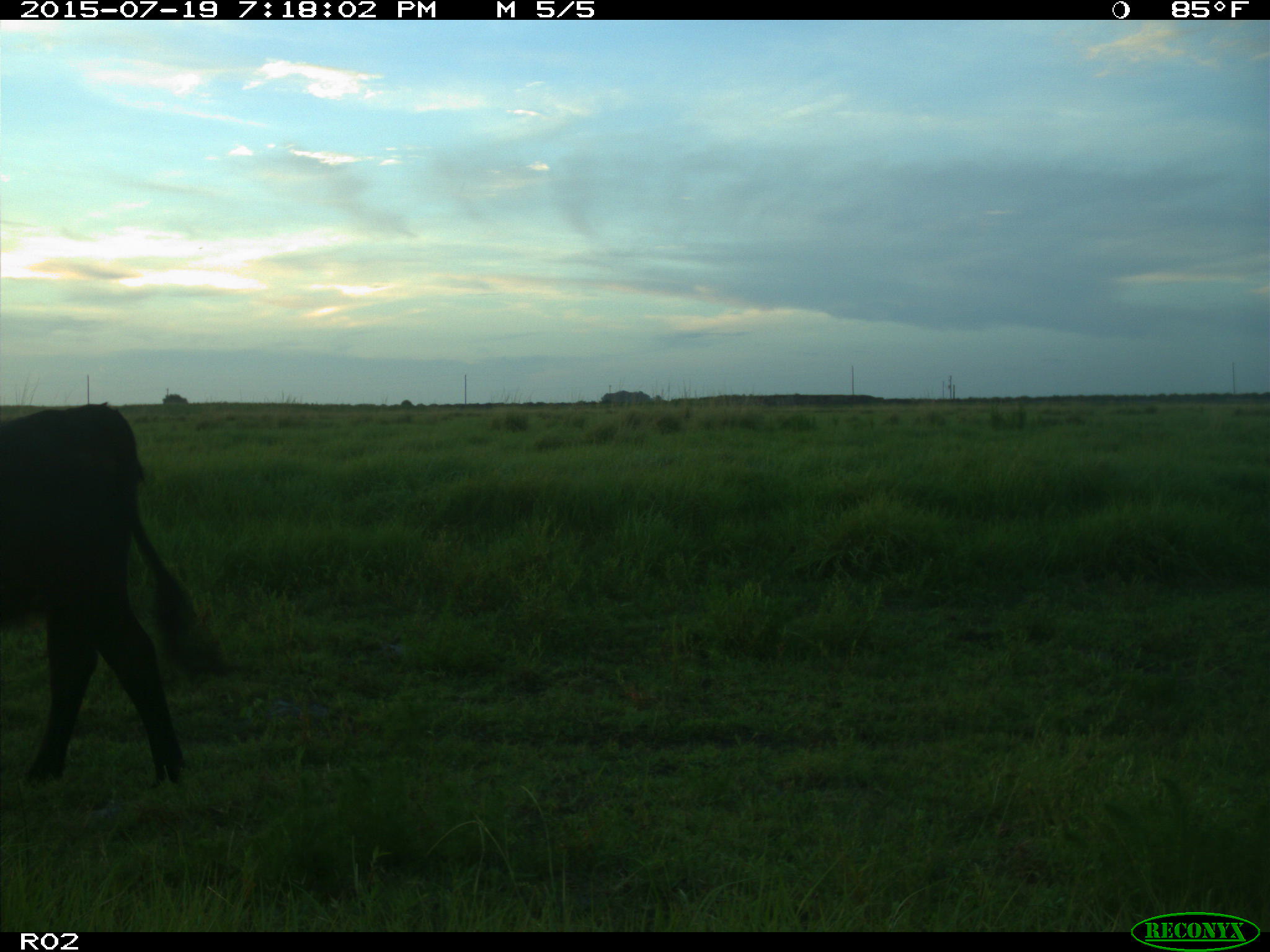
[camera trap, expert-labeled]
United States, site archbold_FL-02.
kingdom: Animalia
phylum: Chordata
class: Mammalia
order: Artiodactyla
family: Bovidae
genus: Bos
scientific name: Bos taurus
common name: domestic cow